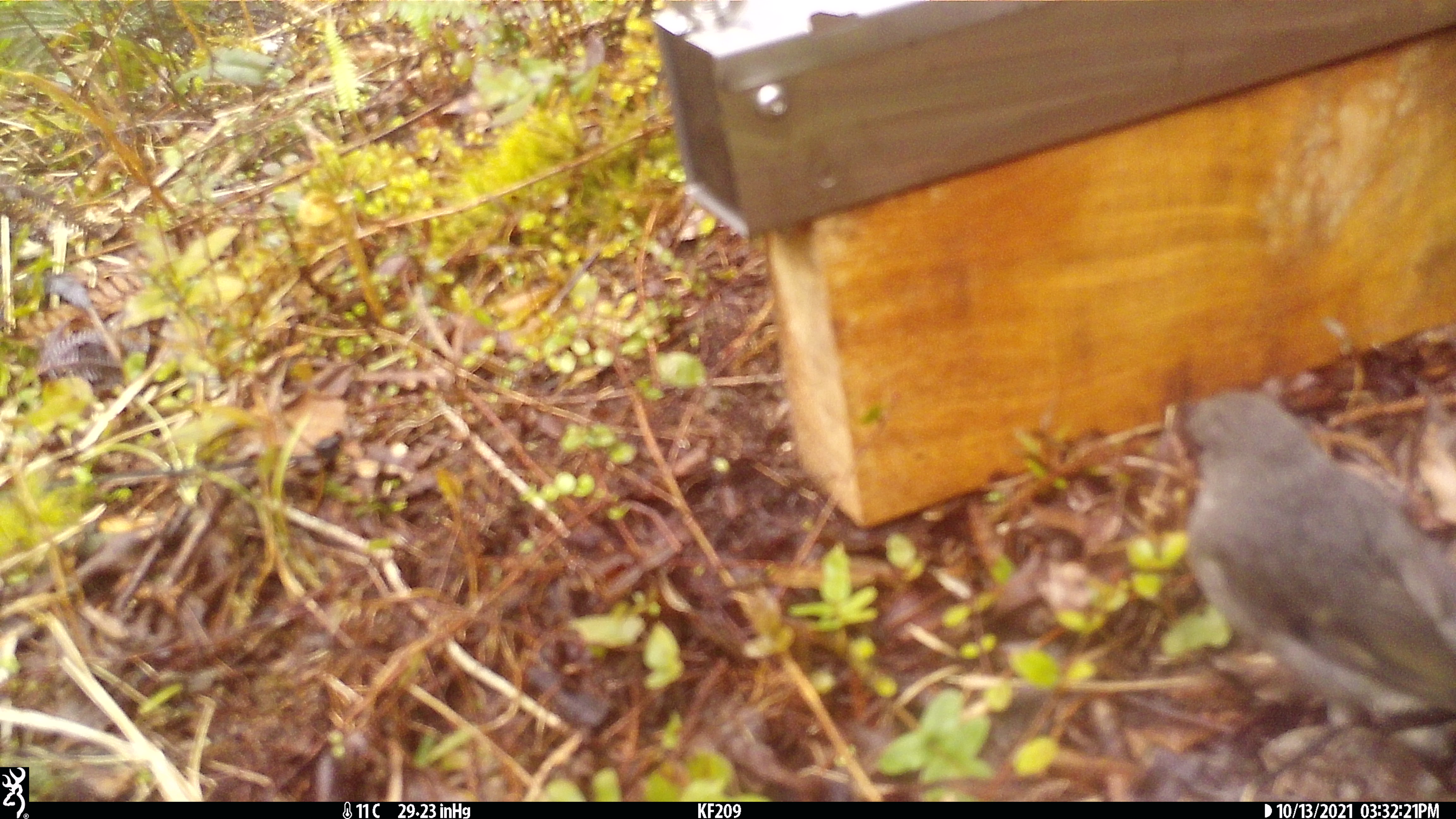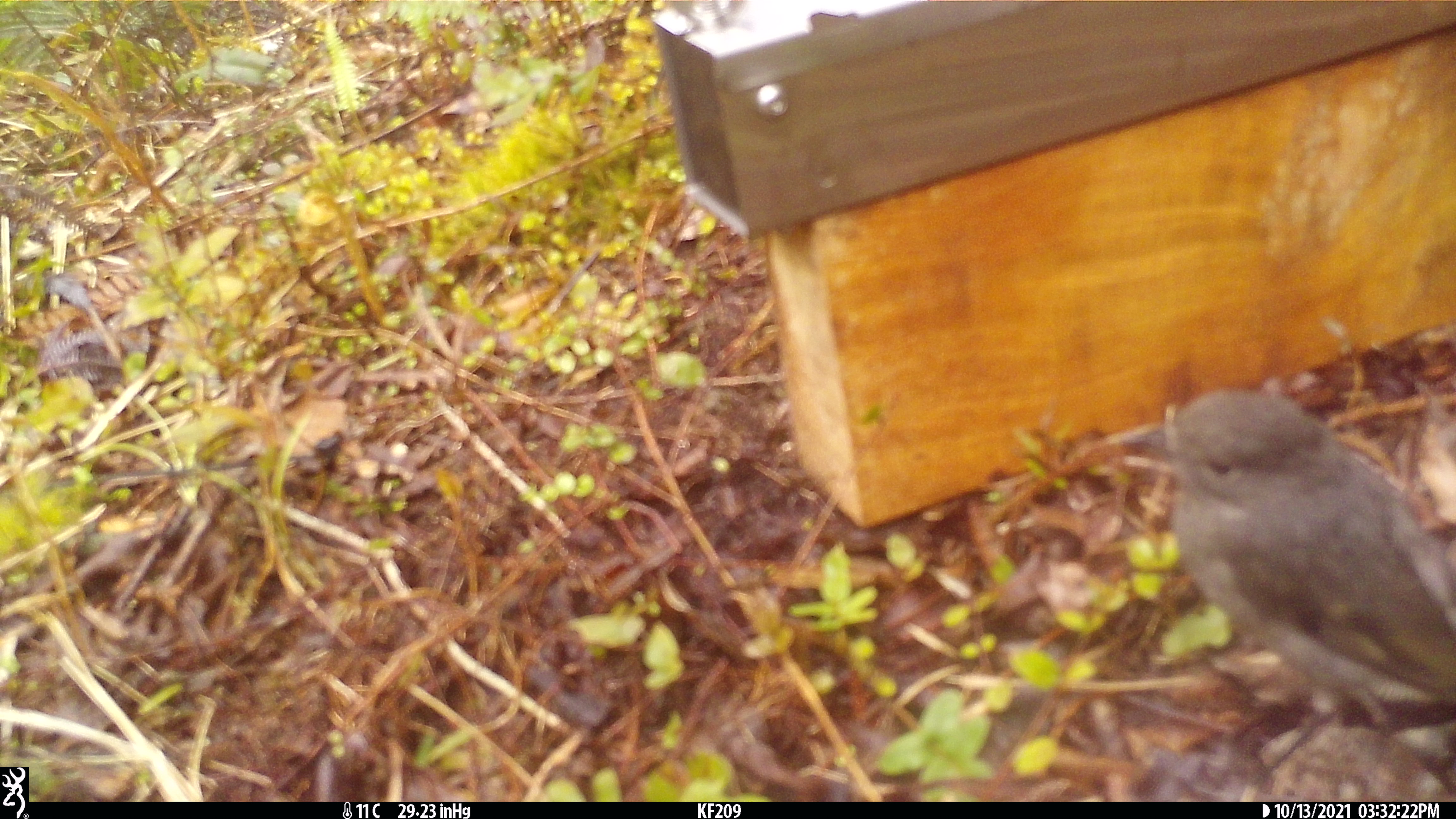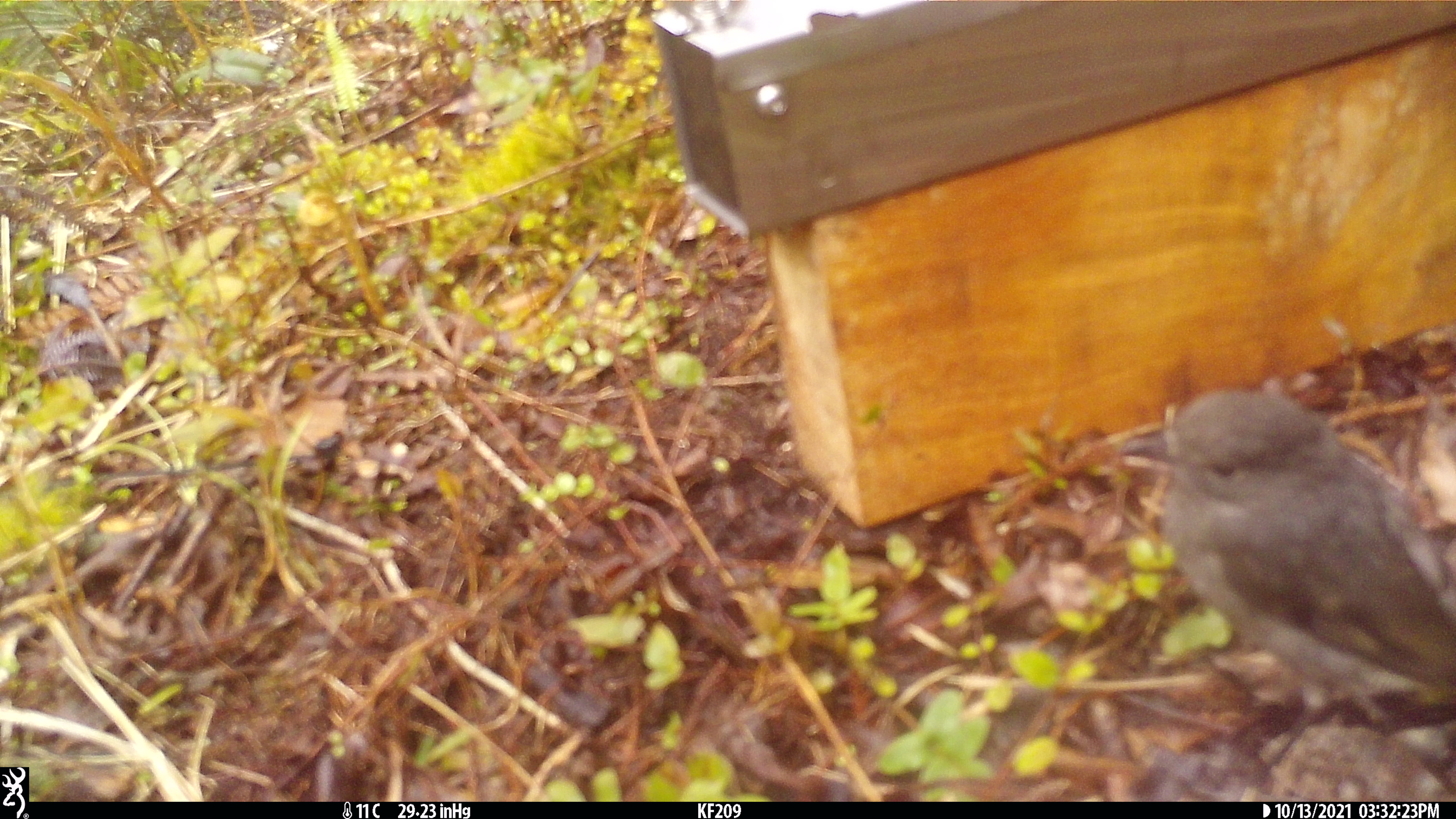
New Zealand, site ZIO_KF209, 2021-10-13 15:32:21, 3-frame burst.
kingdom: Animalia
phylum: Chordata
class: Aves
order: Passeriformes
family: Petroicidae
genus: Petroica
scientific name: Petroica australis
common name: new zealand robin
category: robin